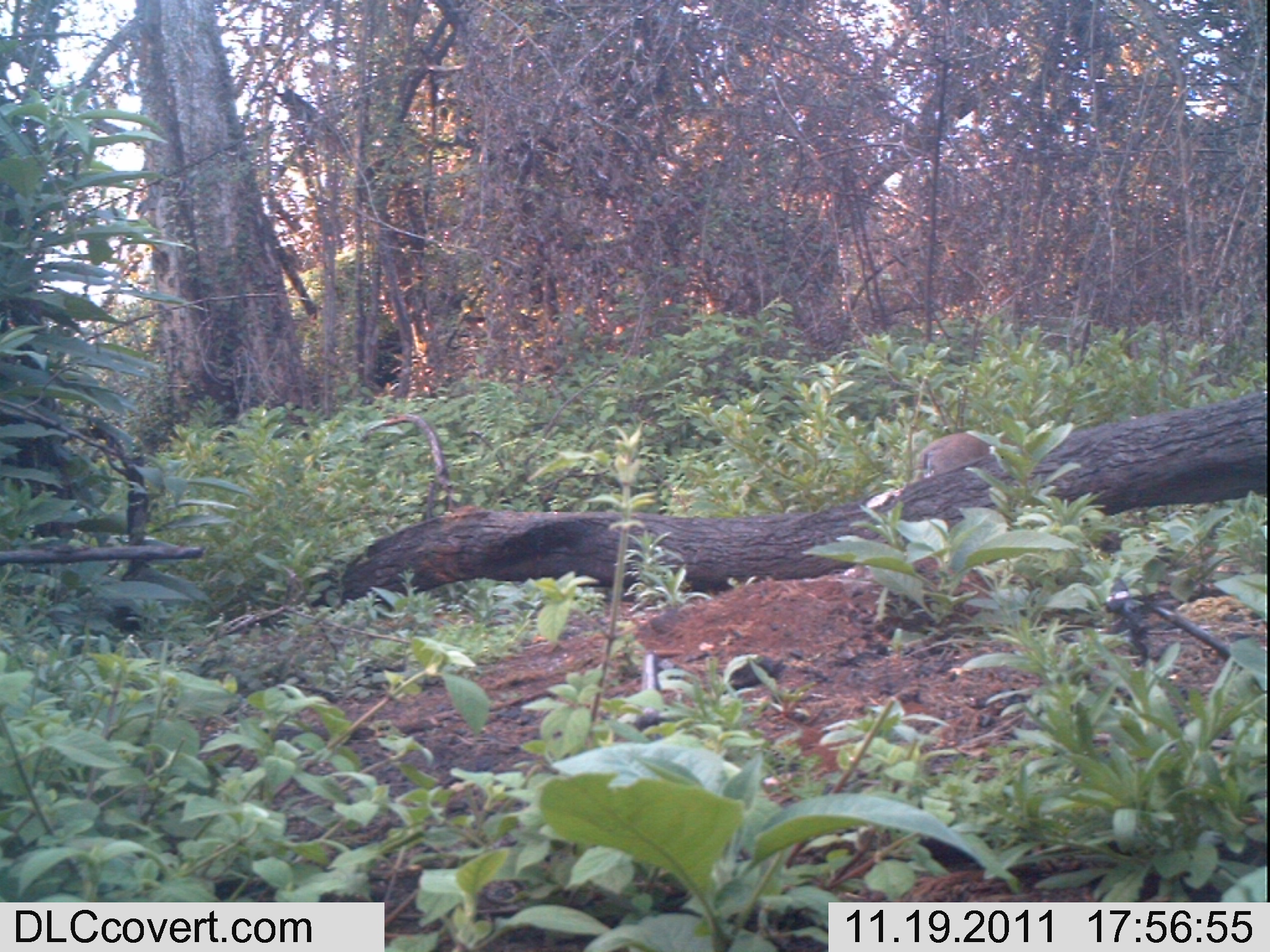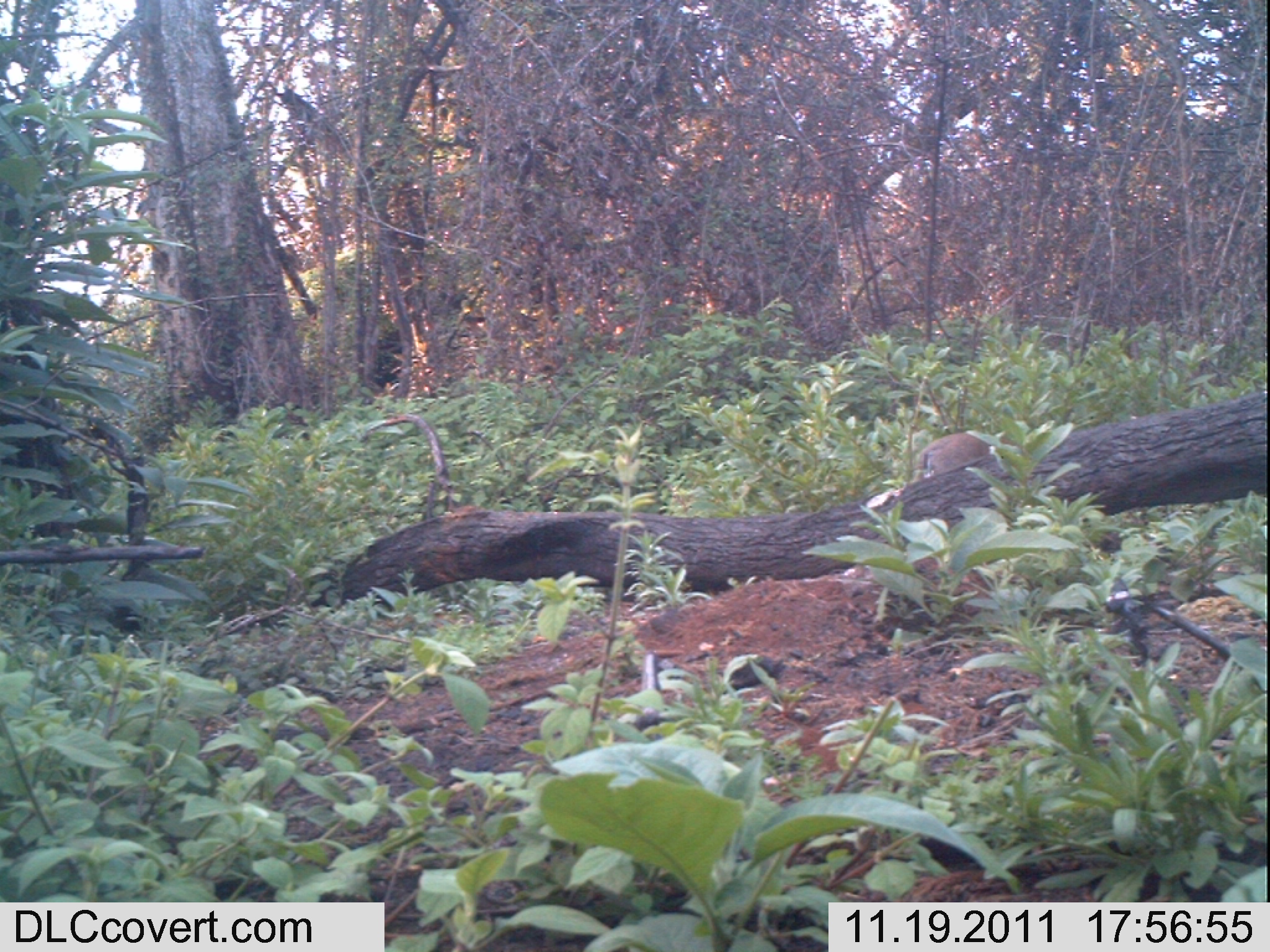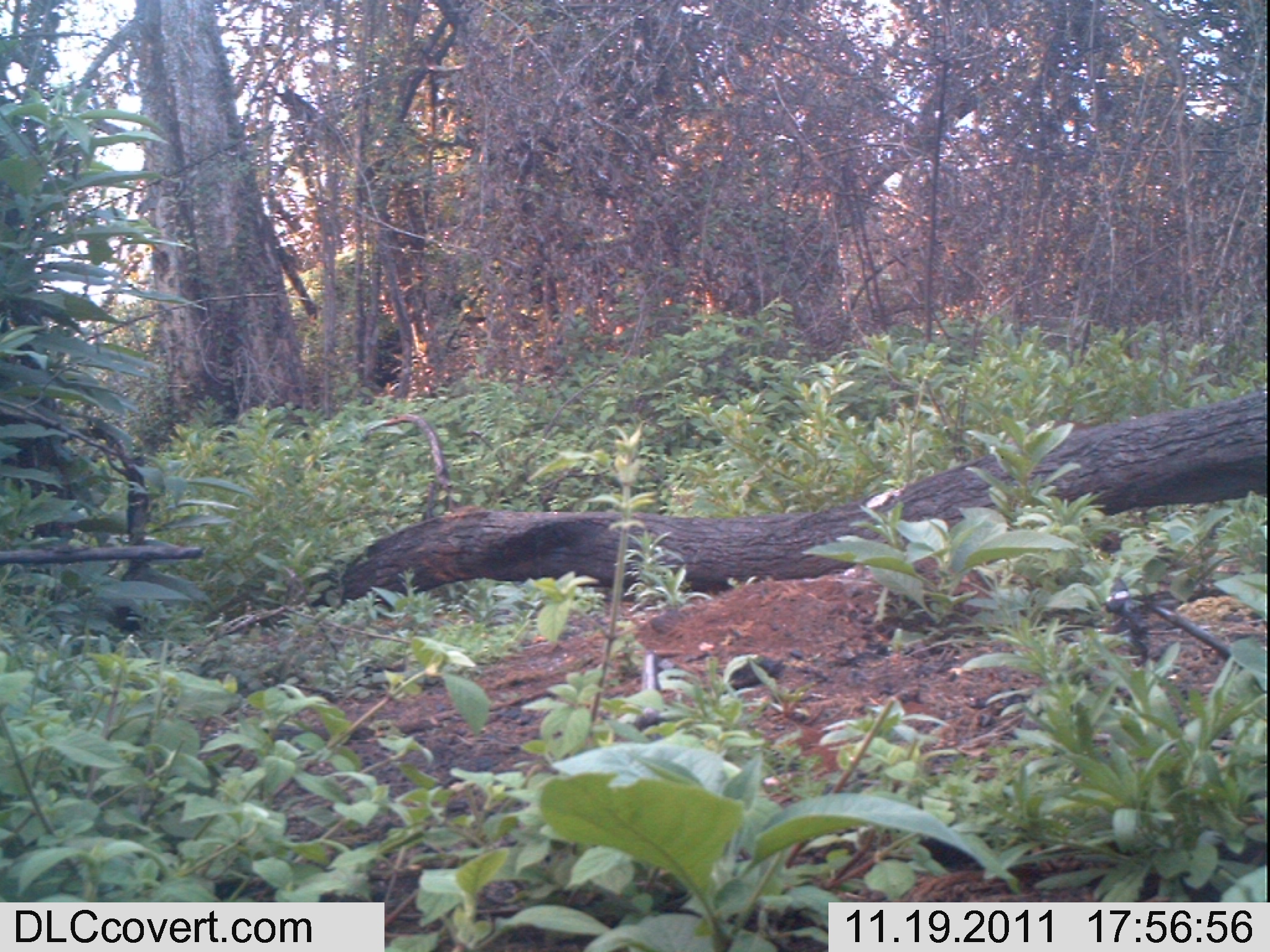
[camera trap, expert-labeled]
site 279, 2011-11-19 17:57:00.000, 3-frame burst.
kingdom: Animalia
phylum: Chordata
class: Mammalia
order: Artiodactyla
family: Bovidae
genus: Sylvicapra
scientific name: Sylvicapra grimmia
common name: bush duiker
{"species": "Sylvicapra grimmia (bush duiker)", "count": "1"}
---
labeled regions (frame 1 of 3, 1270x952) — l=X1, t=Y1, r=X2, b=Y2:
sylvicapra grimmia: l=915, t=431, r=992, b=475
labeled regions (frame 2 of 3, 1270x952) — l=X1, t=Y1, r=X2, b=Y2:
sylvicapra grimmia: l=918, t=432, r=992, b=476